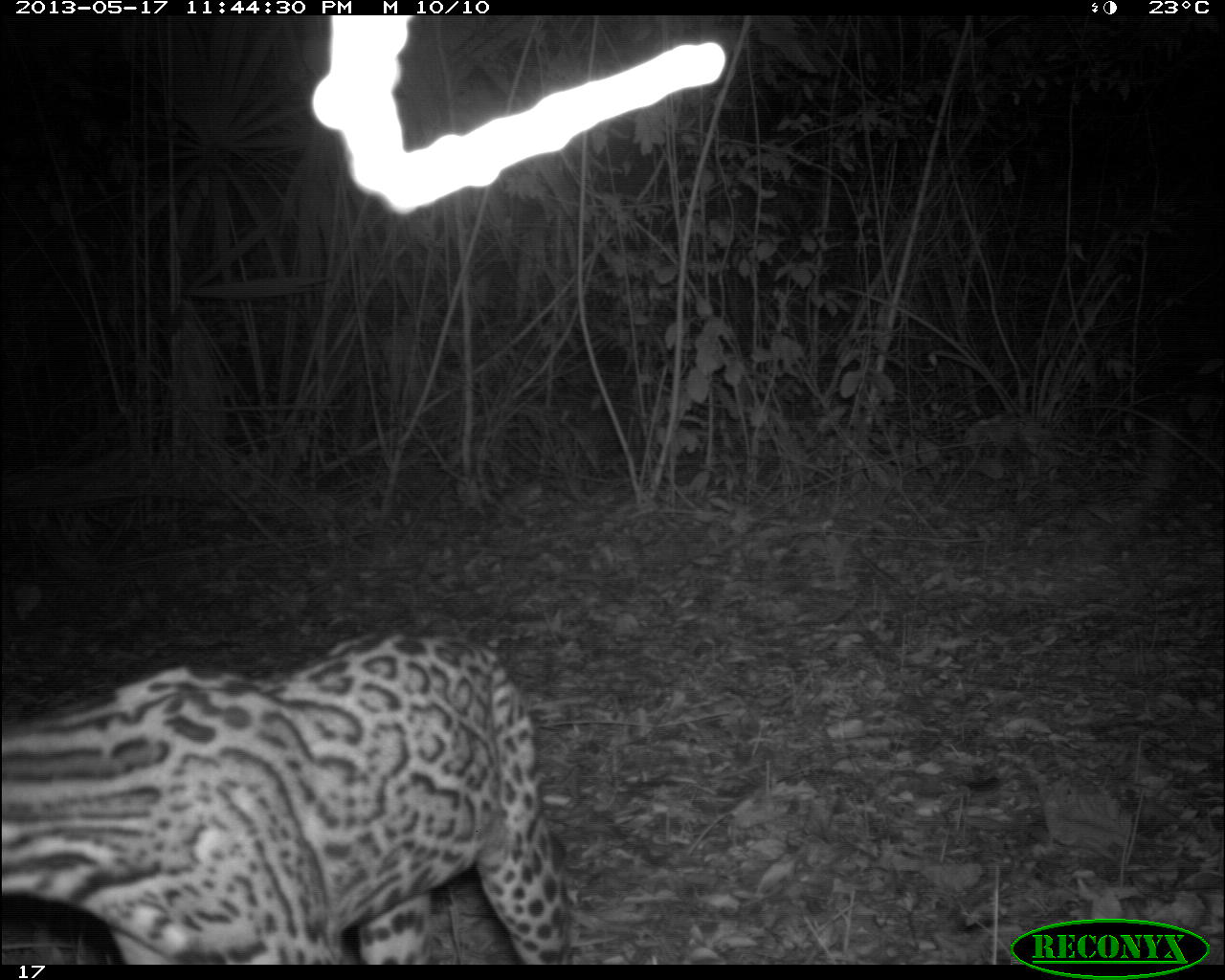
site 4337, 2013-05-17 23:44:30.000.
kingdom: Animalia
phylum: Chordata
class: Mammalia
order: Carnivora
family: Felidae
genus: Leopardus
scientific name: Leopardus pardalis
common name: ocelot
Leopardus pardalis (ocelot), count 1, sex female.